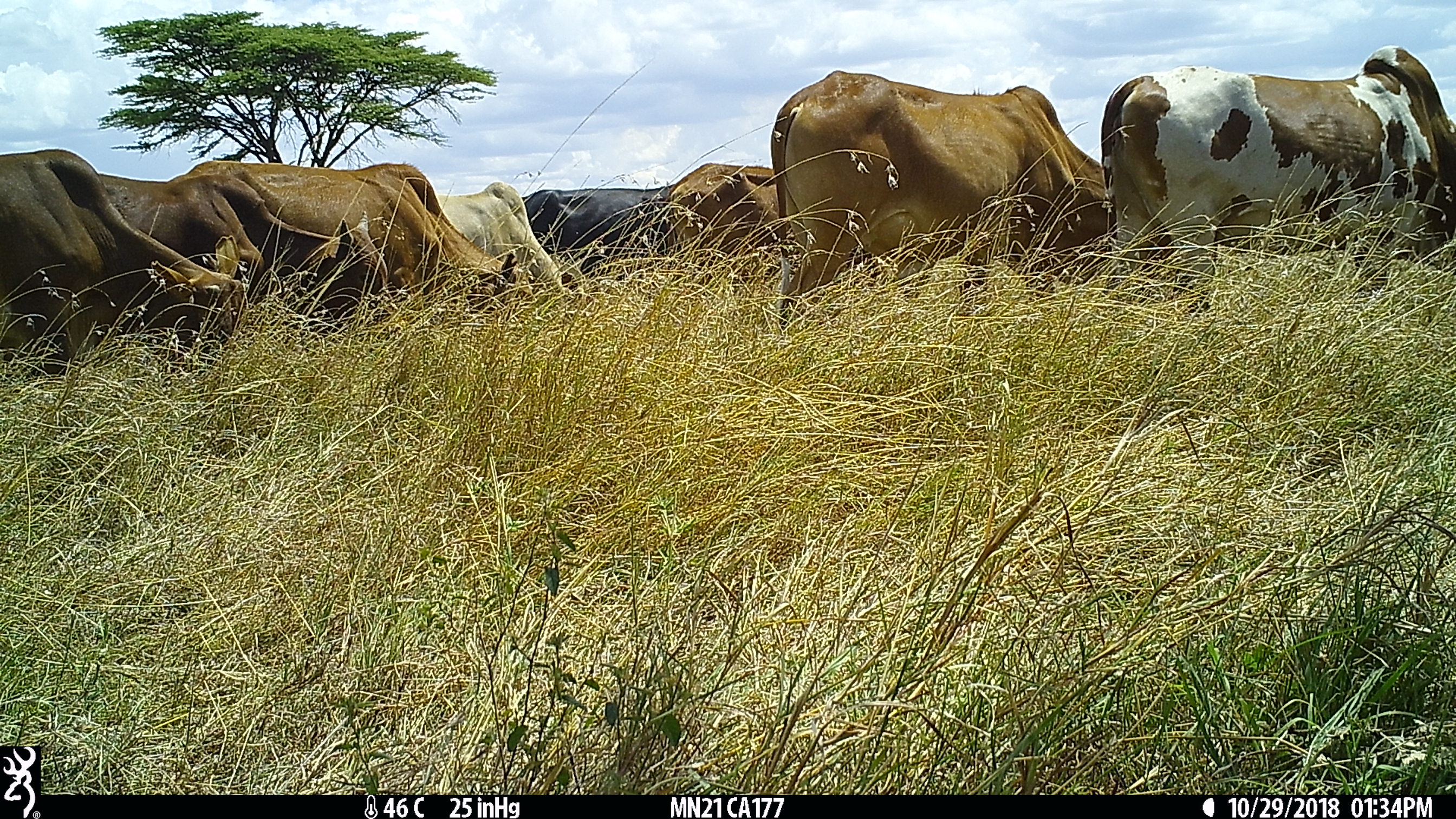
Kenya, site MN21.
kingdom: Animalia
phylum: Chordata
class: Mammalia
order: Artiodactyla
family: Bovidae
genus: Bos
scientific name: Bos taurus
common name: cattle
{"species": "cattle (Bos taurus)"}